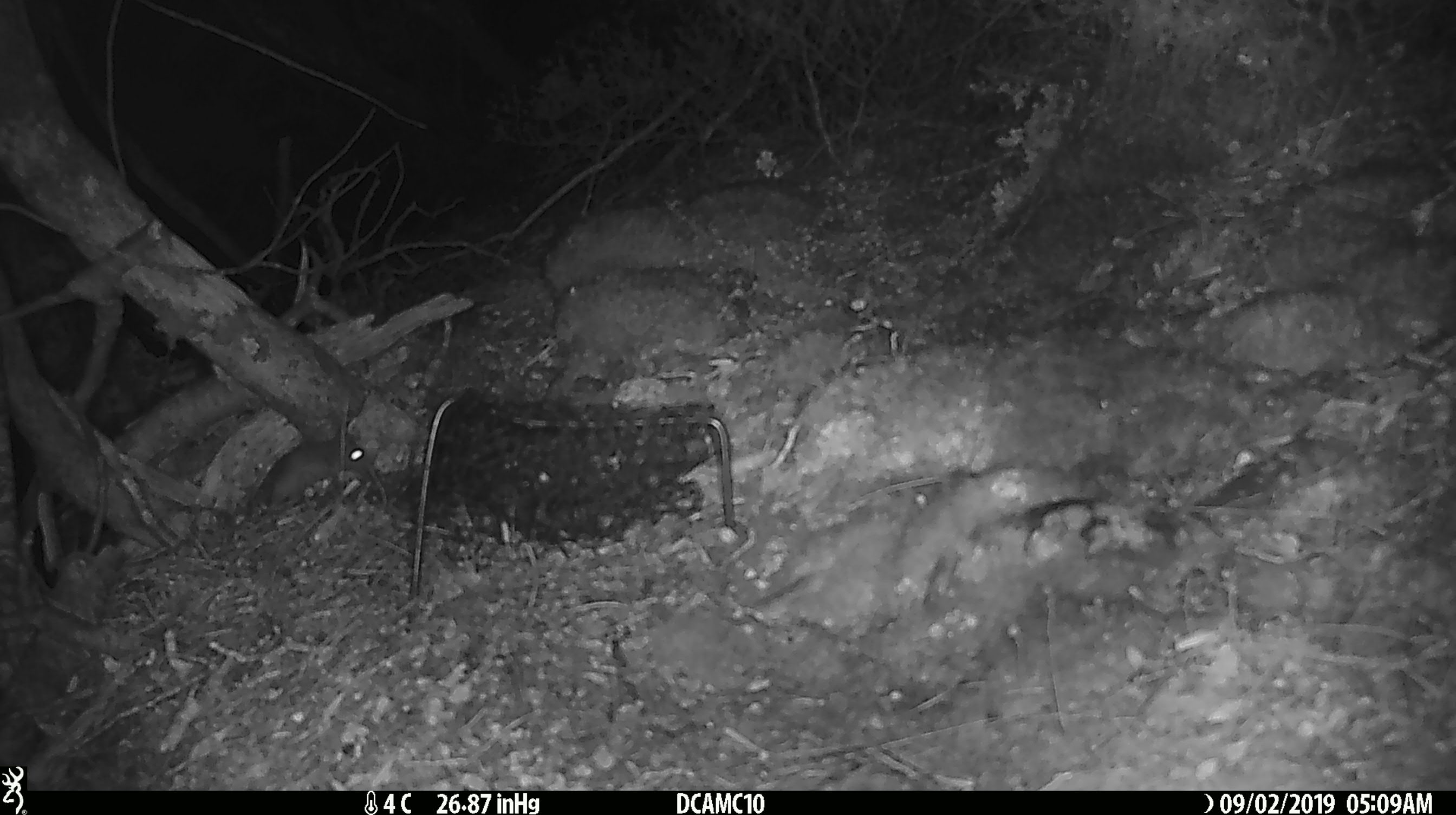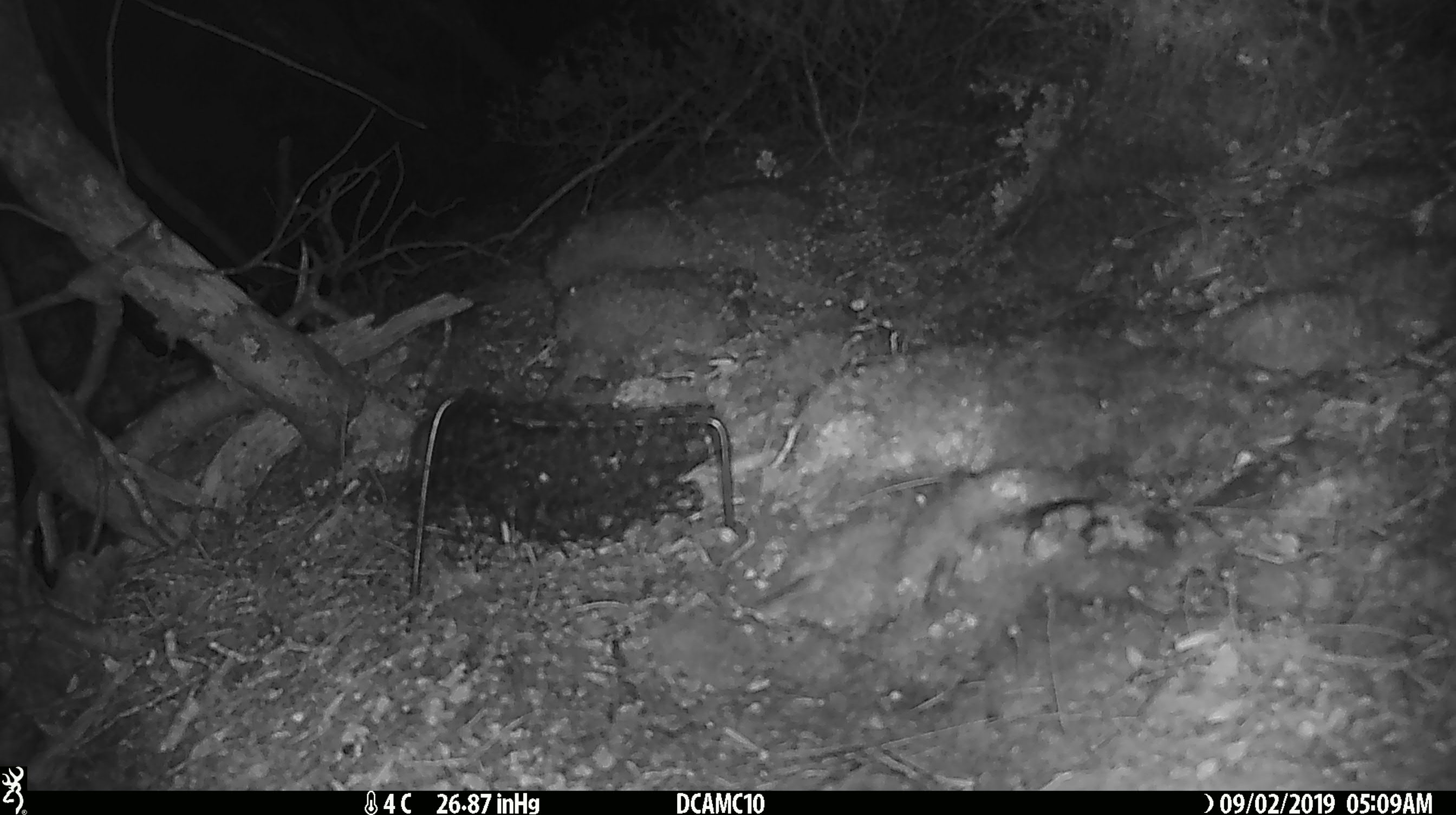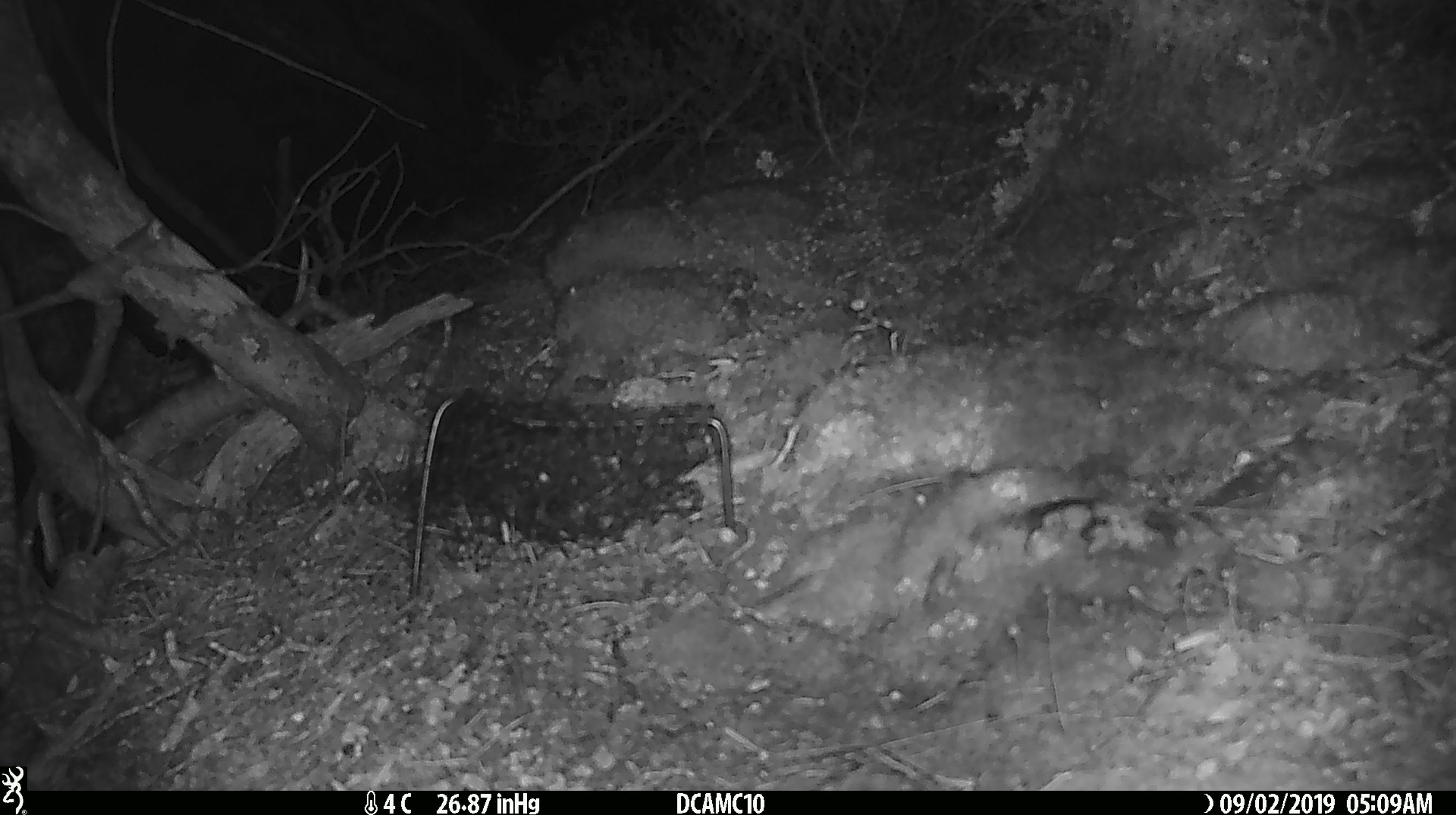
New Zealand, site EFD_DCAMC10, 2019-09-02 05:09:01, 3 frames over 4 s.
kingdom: Animalia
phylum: Chordata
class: Mammalia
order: Rodentia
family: Muridae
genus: Mus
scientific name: Mus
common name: mouse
Mouse (Mus).